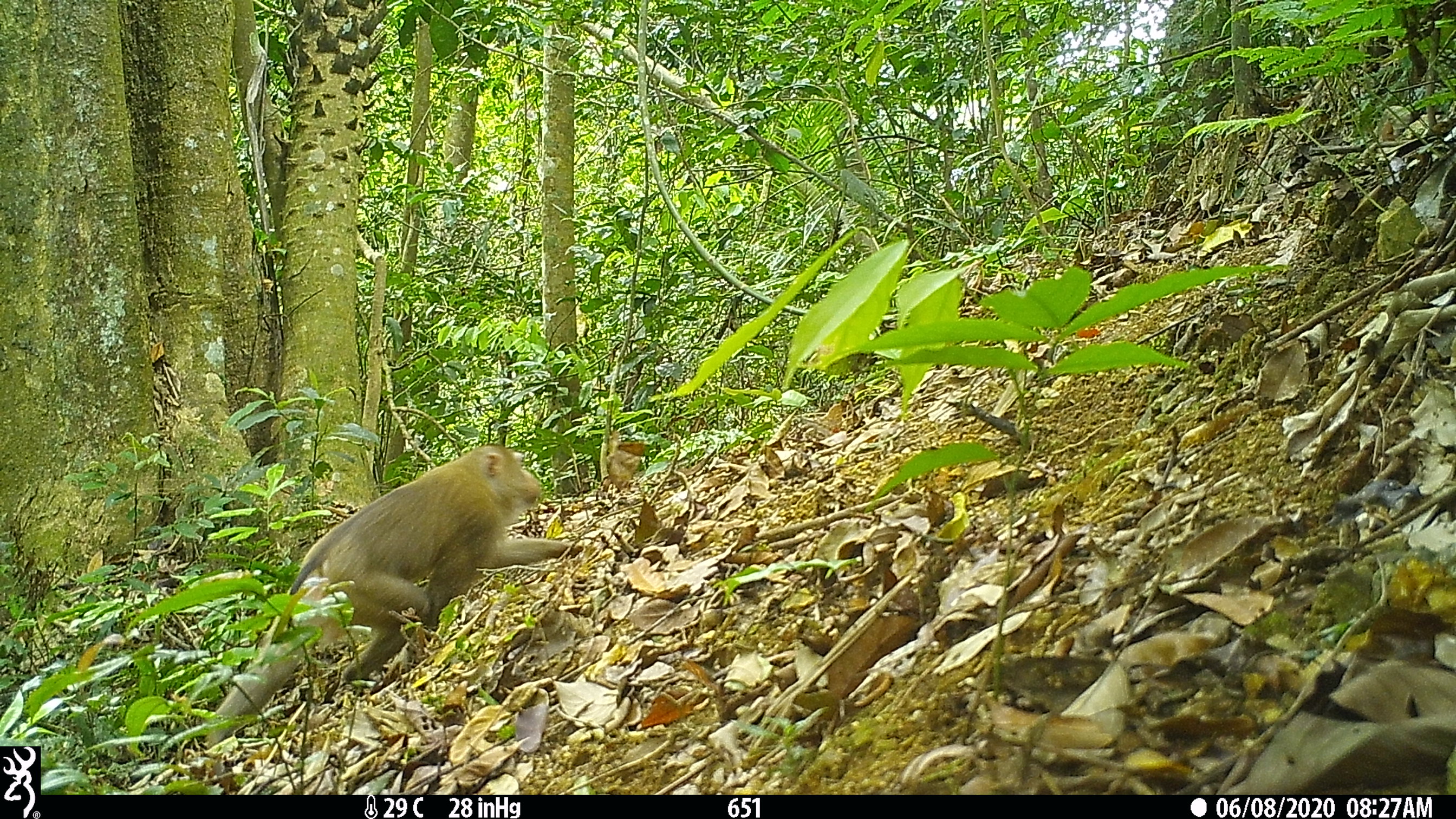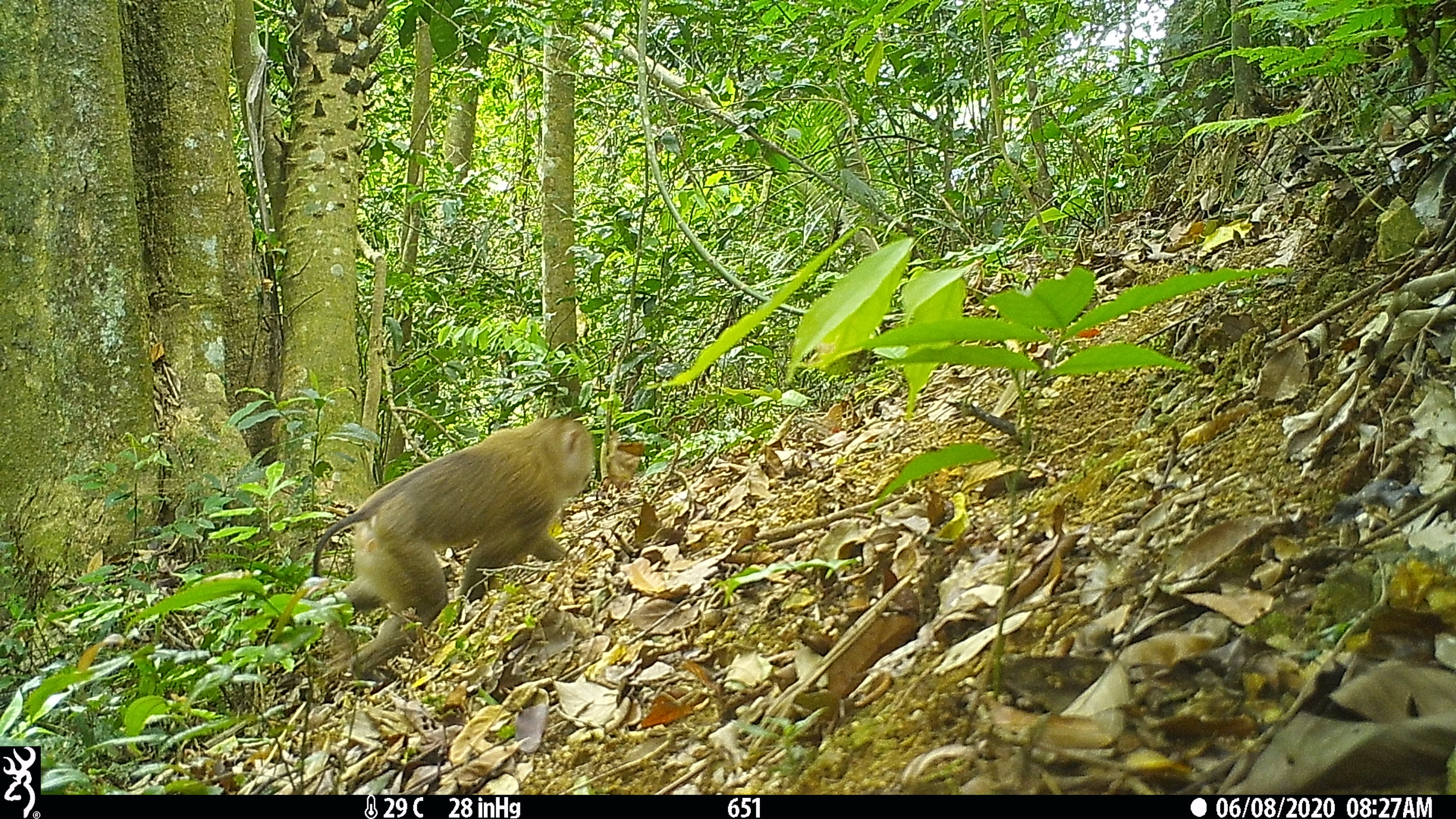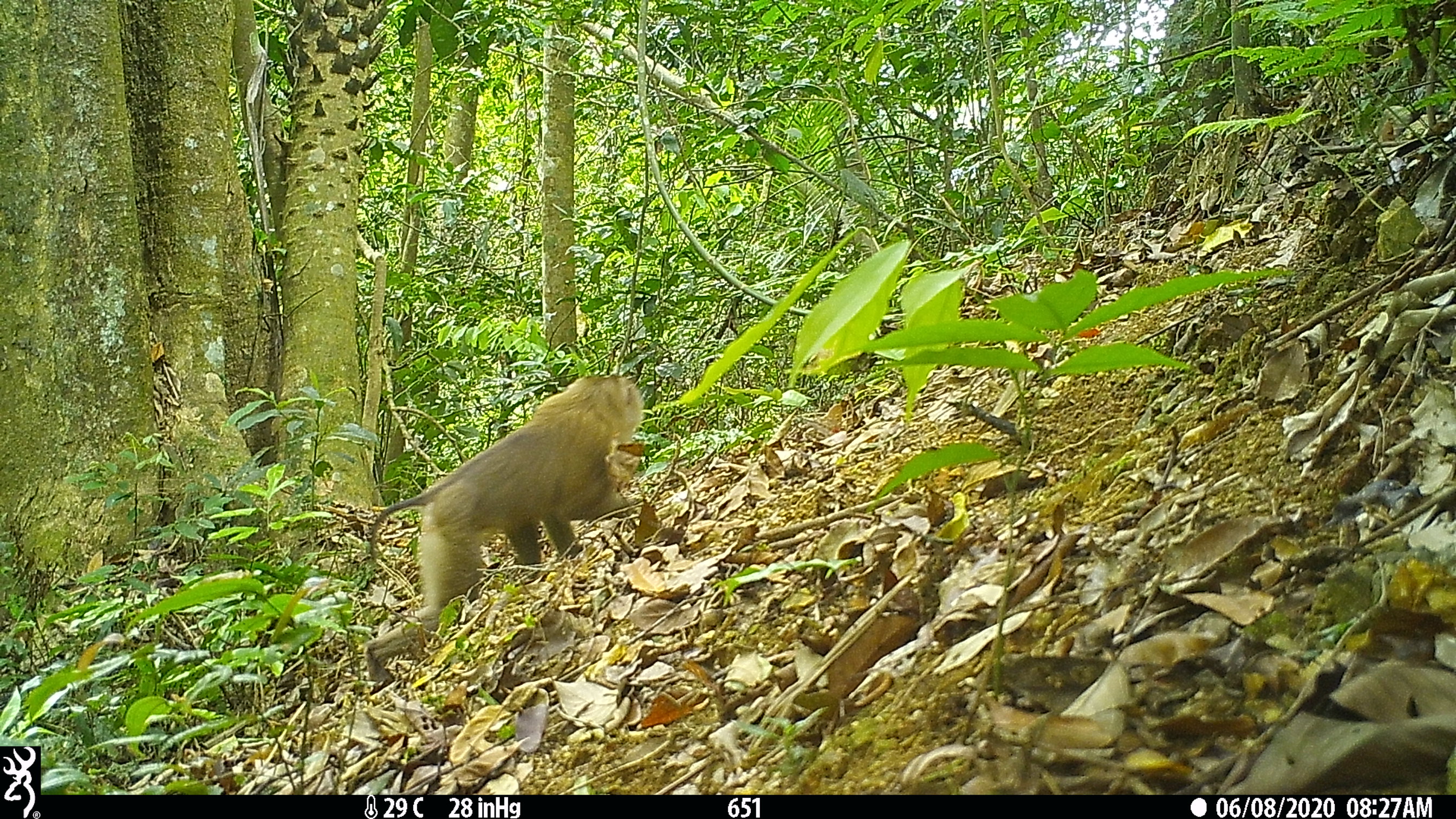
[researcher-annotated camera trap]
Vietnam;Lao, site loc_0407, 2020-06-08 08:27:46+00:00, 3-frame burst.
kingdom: Animalia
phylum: Chordata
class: Mammalia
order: Primates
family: Cercopithecidae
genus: Macaca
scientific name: Macaca nemestrina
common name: pig-tailed macaque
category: pig tailed macaque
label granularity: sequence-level